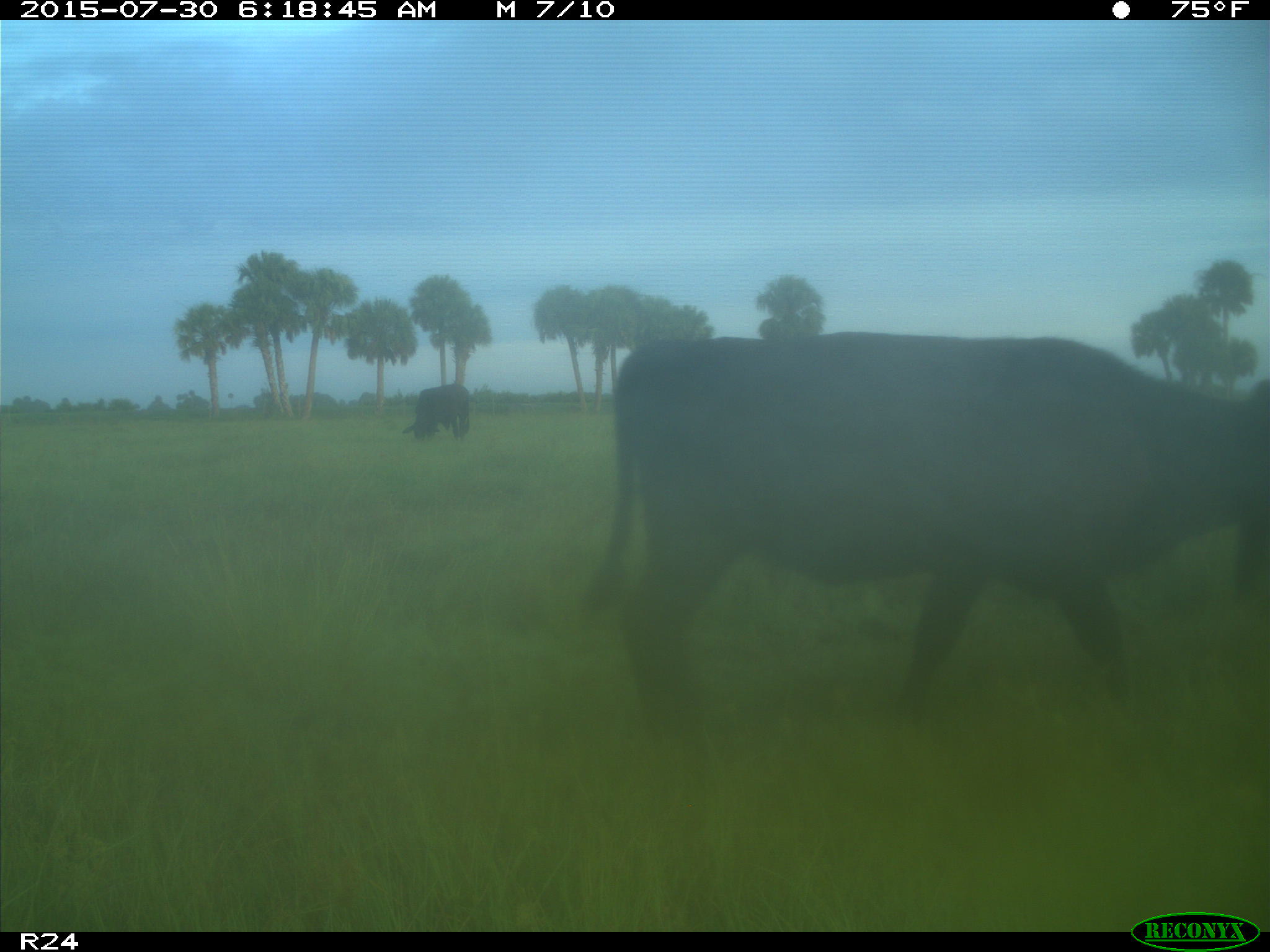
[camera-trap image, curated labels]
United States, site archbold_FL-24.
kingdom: Animalia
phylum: Chordata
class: Mammalia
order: Artiodactyla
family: Bovidae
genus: Bos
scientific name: Bos taurus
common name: domestic cow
Bos taurus (domestic cow).